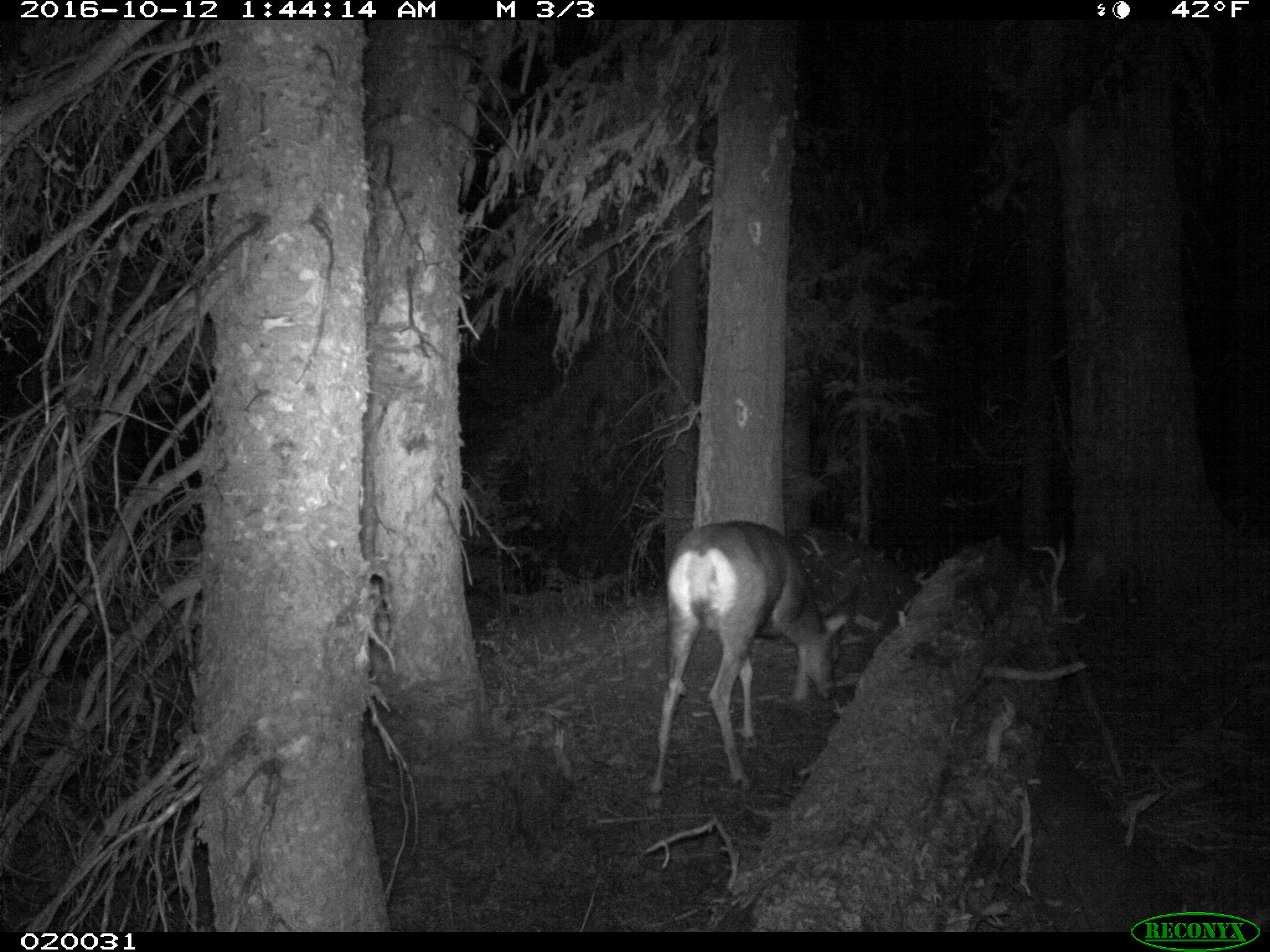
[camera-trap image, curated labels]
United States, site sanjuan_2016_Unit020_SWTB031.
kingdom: Animalia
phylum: Chordata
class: Mammalia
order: Artiodactyla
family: Cervidae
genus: Odocoileus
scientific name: Odocoileus hemionus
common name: mule deer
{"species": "Odocoileus hemionus (mule deer)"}